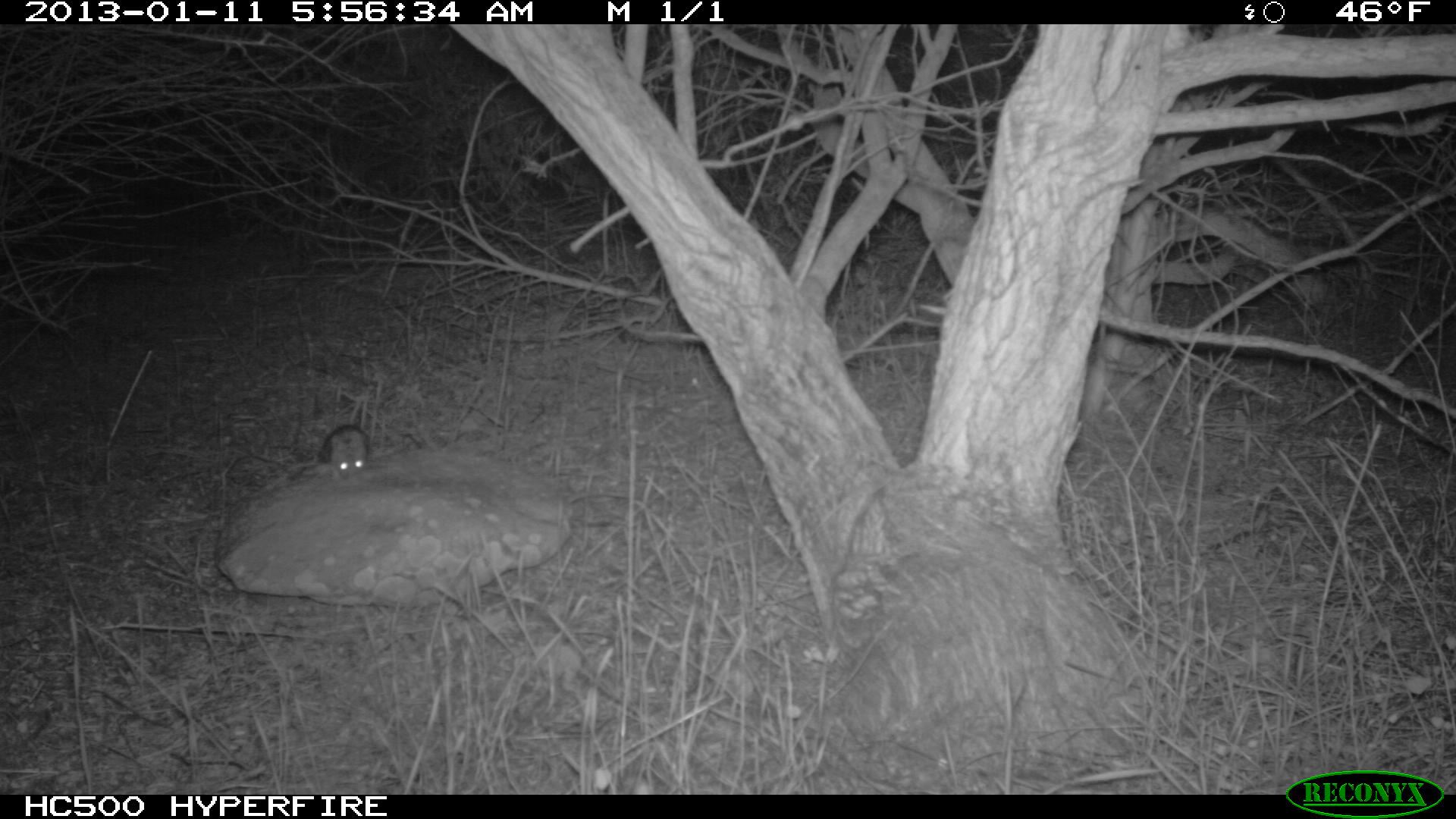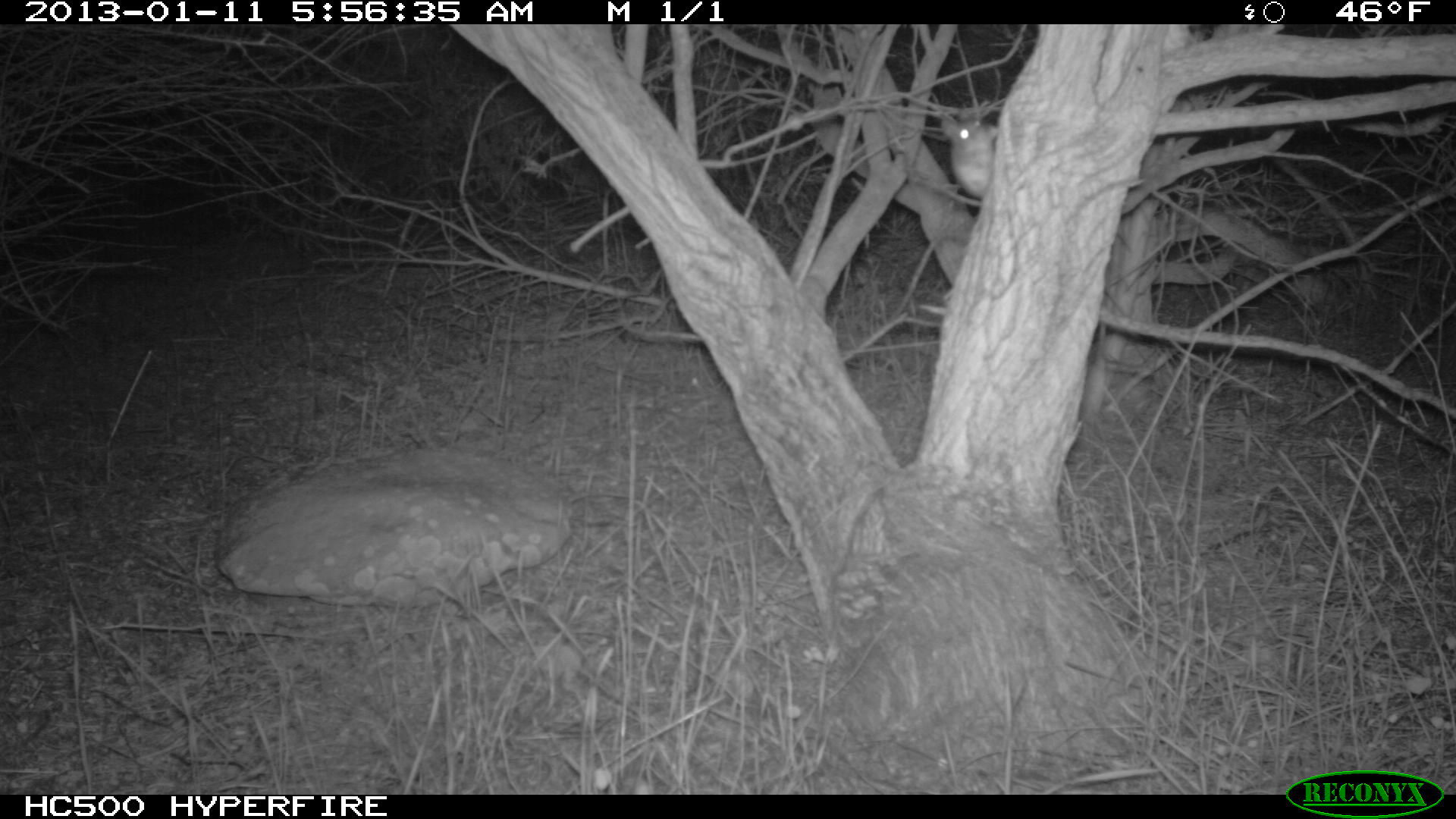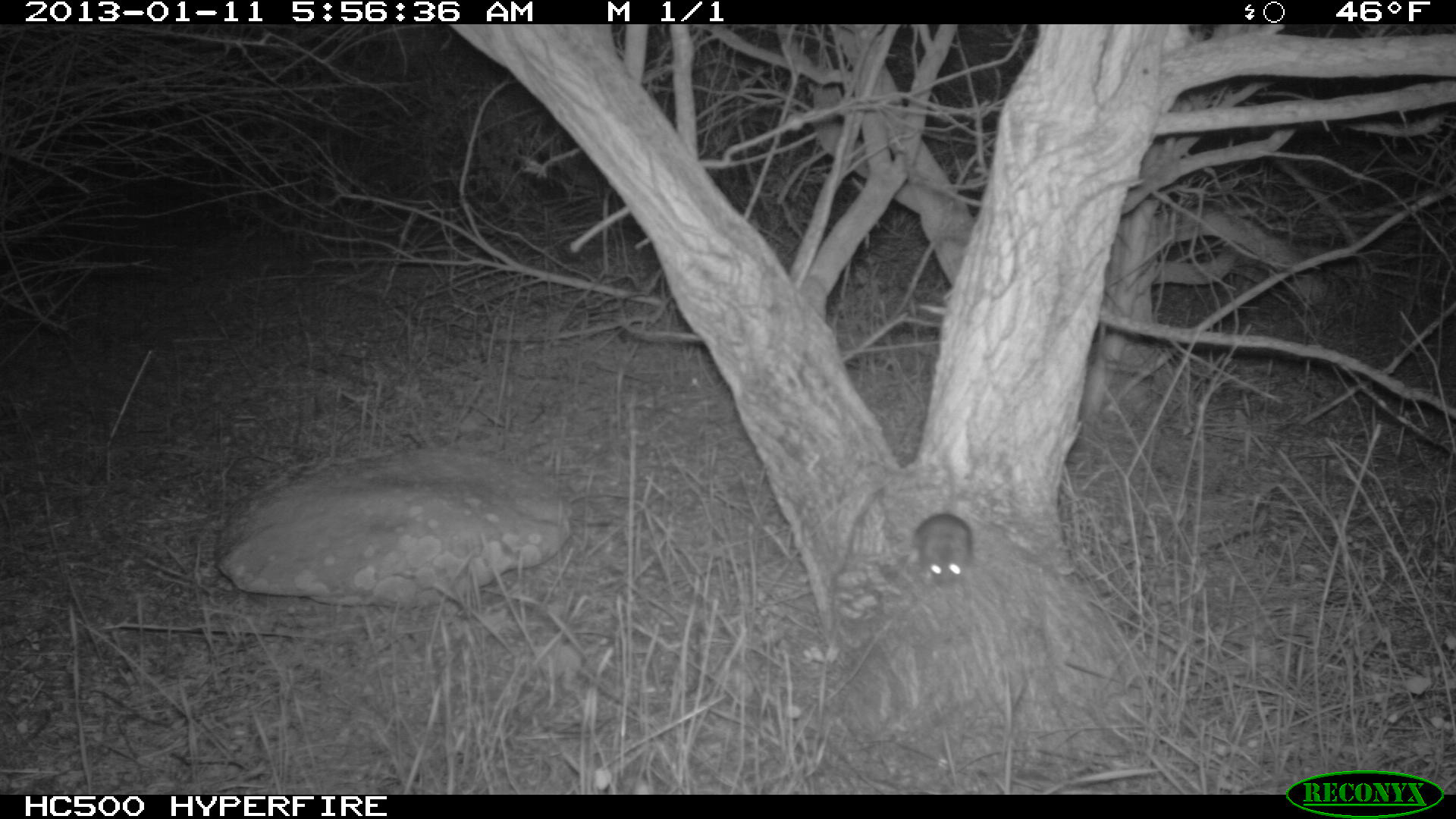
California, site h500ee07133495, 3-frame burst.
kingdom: Animalia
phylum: Chordata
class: Mammalia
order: Rodentia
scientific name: Rodentia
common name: rodent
Rodent (Rodentia).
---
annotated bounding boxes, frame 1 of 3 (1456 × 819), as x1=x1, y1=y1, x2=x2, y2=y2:
rodent: x1=315, y1=424, x2=370, y2=479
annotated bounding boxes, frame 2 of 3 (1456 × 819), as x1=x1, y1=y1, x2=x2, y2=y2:
rodent: x1=941, y1=114, x2=994, y2=196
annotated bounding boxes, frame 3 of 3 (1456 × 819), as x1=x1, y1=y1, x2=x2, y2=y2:
rodent: x1=912, y1=509, x2=976, y2=587